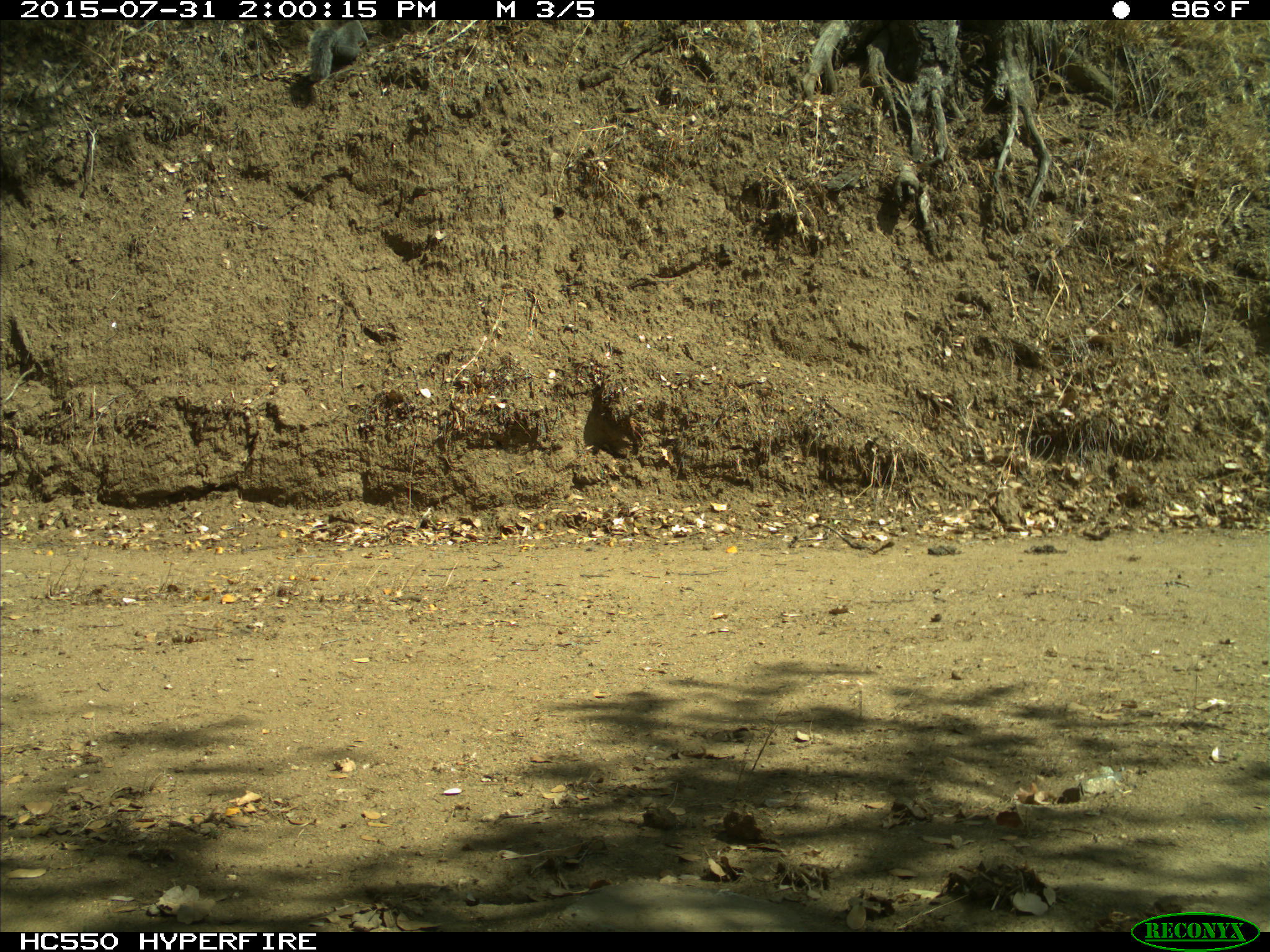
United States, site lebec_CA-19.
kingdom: Animalia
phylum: Chordata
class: Mammalia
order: Rodentia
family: Sciuridae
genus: Sciurus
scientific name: Sciurus carolinensis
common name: eastern gray squirrel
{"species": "Sciurus carolinensis (eastern gray squirrel)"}